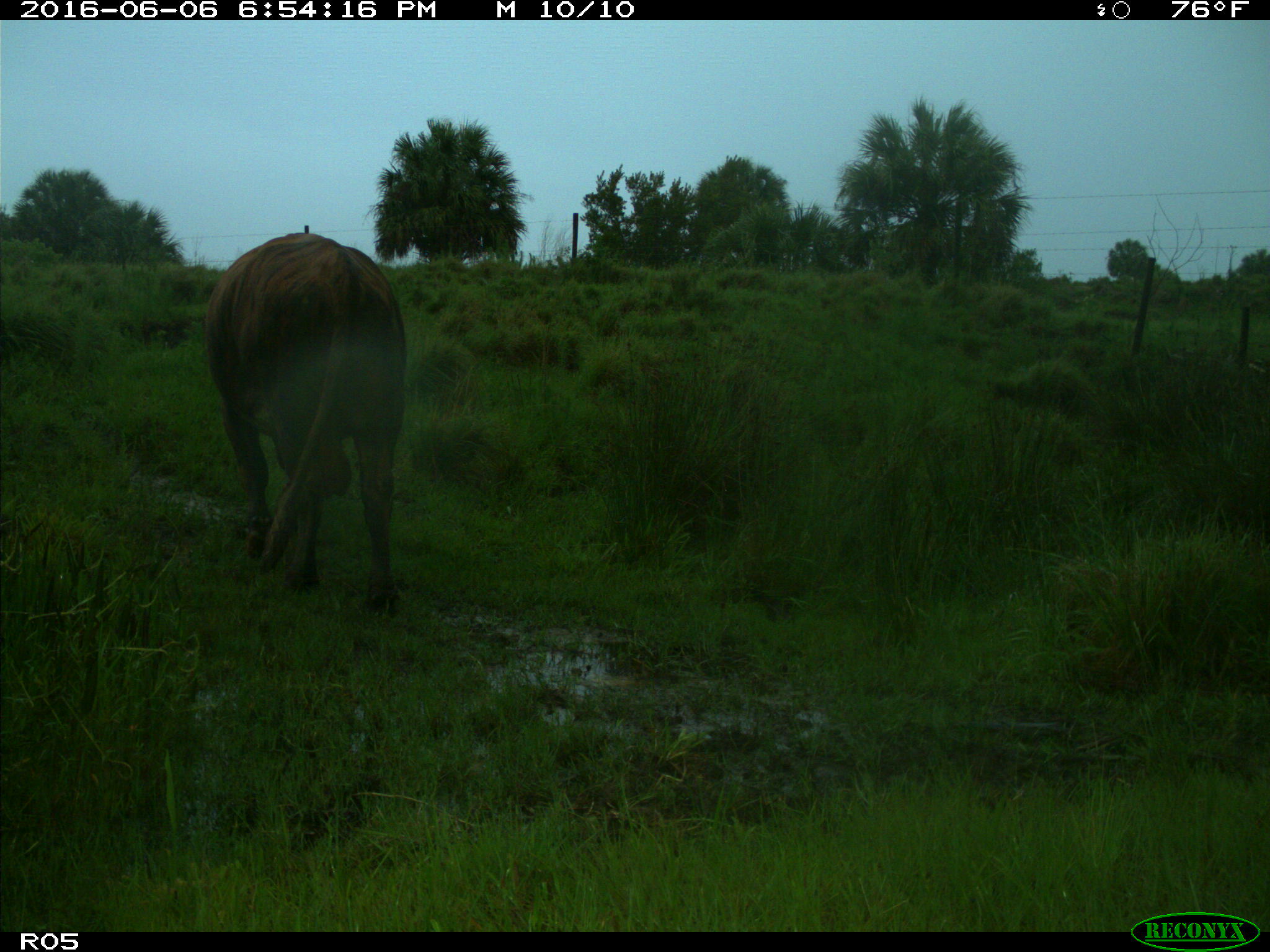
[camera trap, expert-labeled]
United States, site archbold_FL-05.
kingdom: Animalia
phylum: Chordata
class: Mammalia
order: Artiodactyla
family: Bovidae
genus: Bos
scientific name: Bos taurus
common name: domestic cow